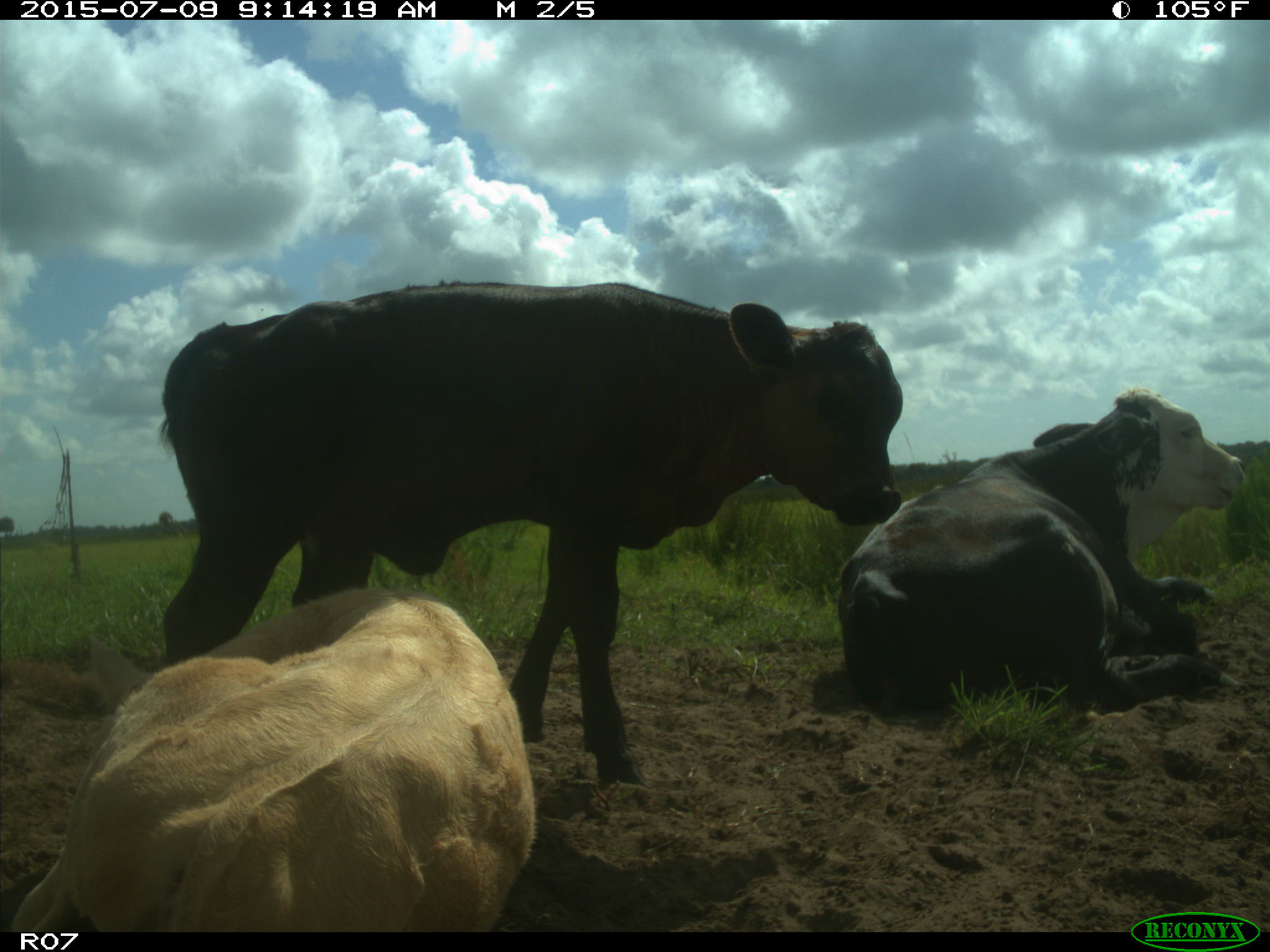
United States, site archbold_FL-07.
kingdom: Animalia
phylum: Chordata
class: Mammalia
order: Artiodactyla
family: Bovidae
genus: Bos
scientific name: Bos taurus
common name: domestic cow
Bos taurus (domestic cow).